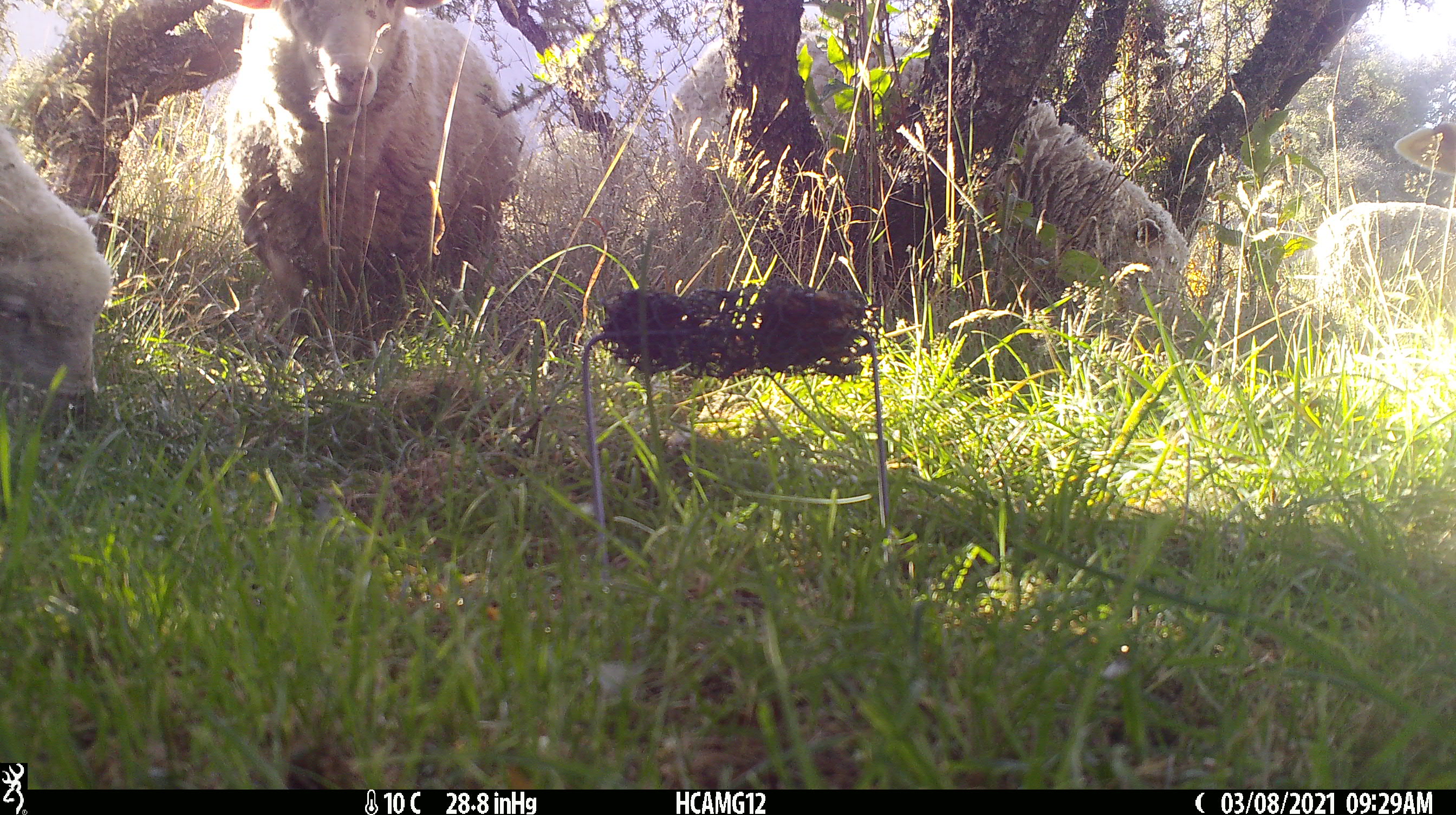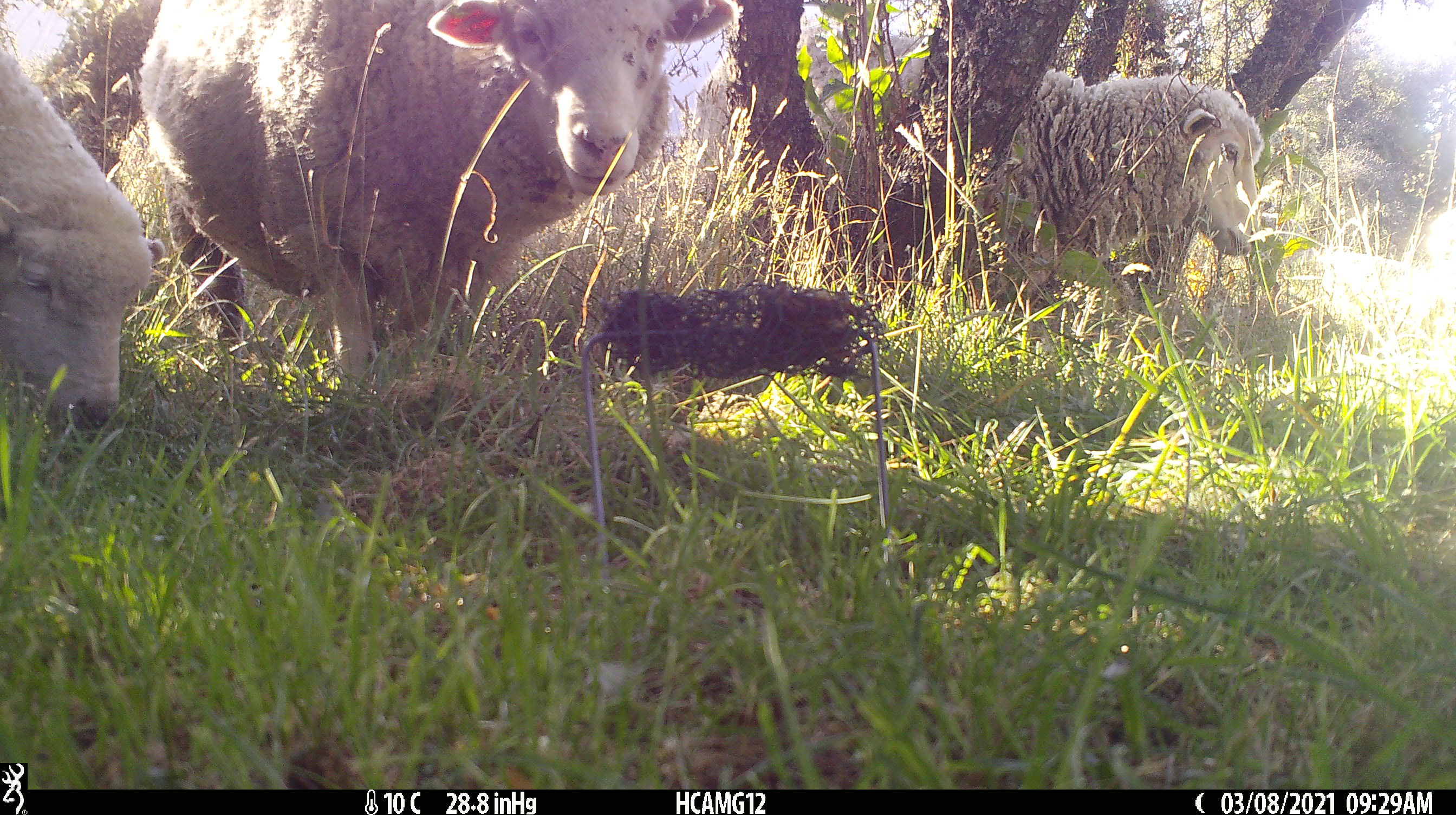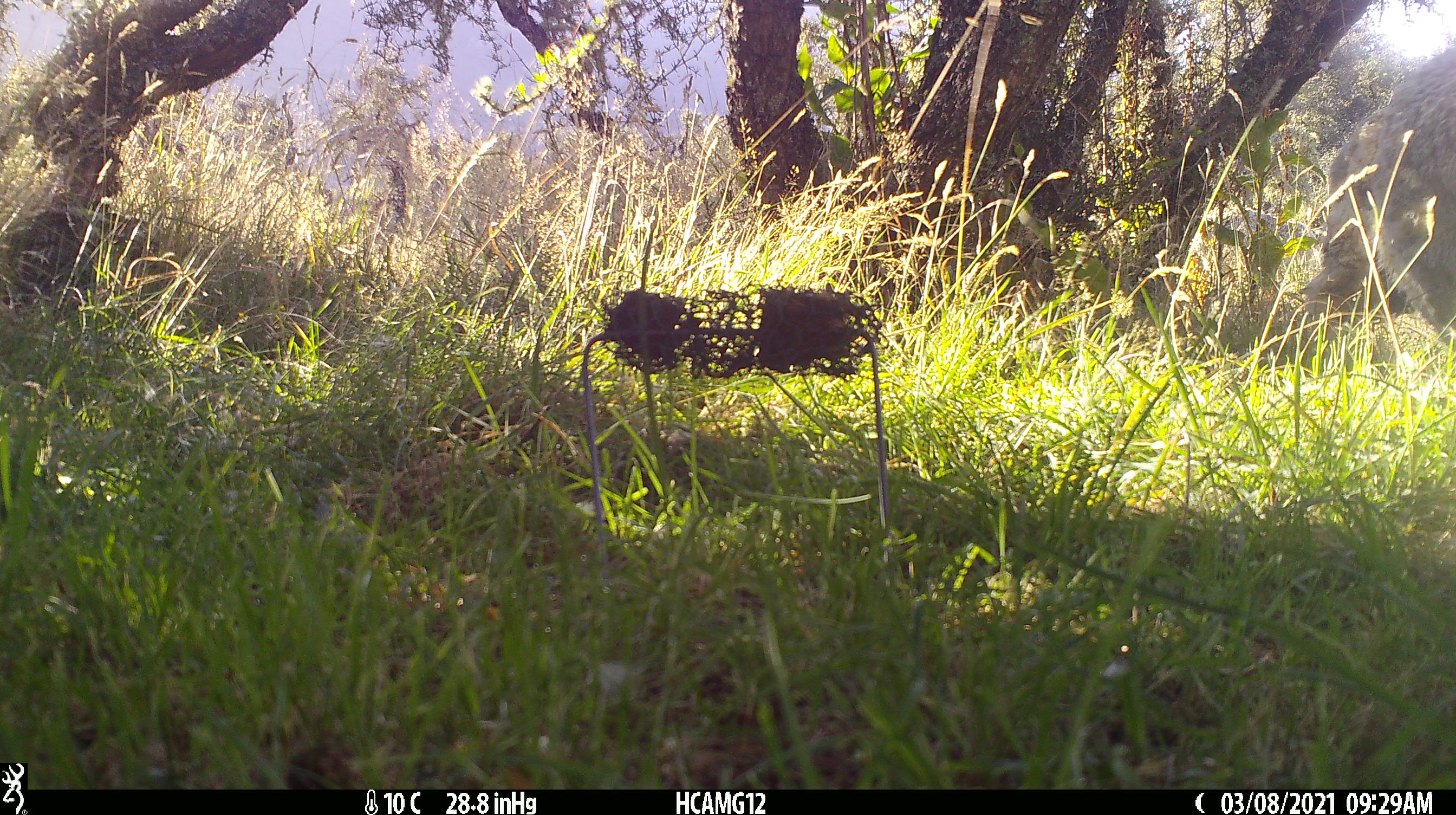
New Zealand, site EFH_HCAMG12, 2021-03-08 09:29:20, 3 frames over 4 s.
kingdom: Animalia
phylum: Chordata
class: Mammalia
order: Artiodactyla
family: Bovidae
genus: Ovis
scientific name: Ovis aries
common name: domestic sheep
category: sheep